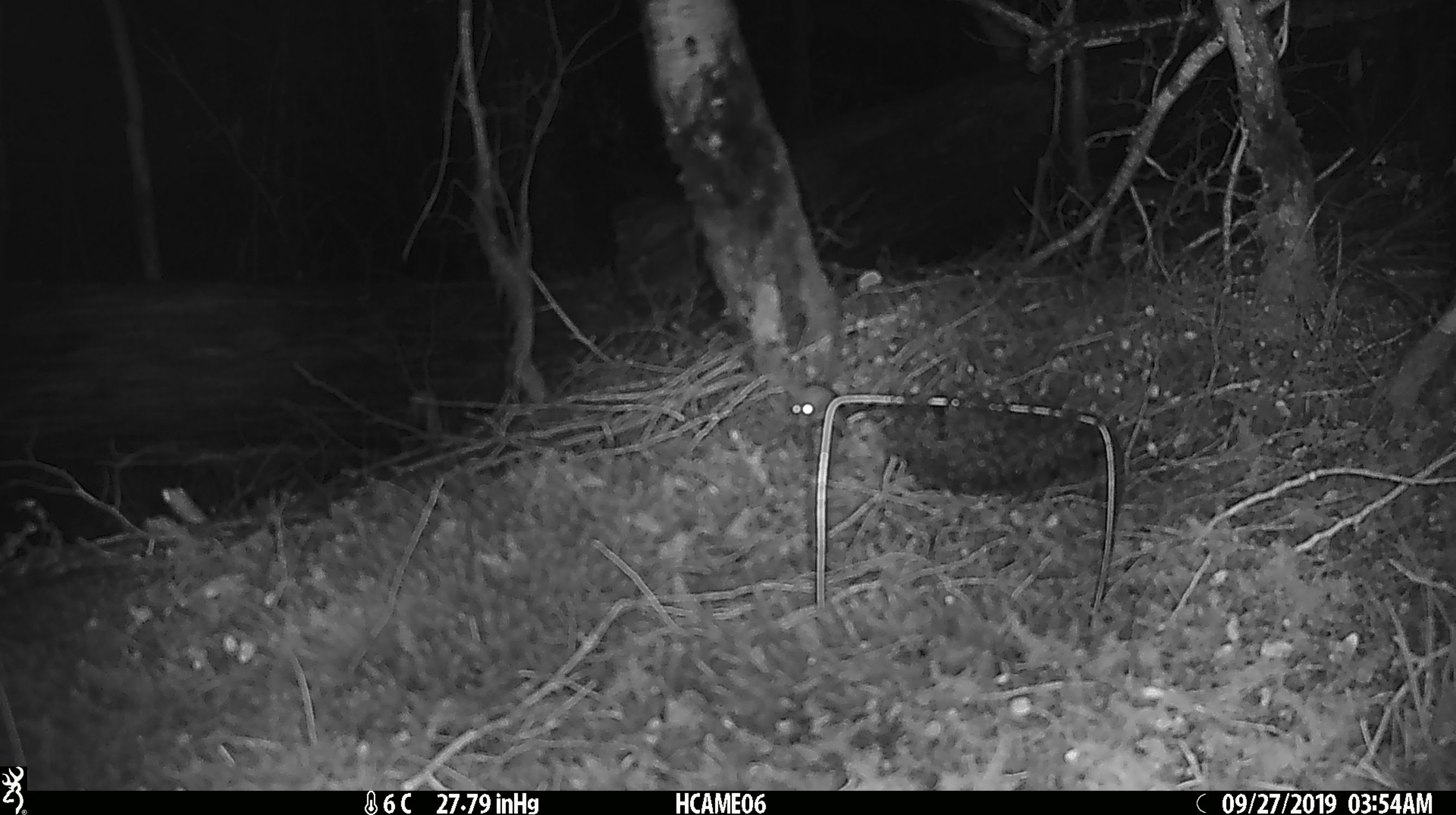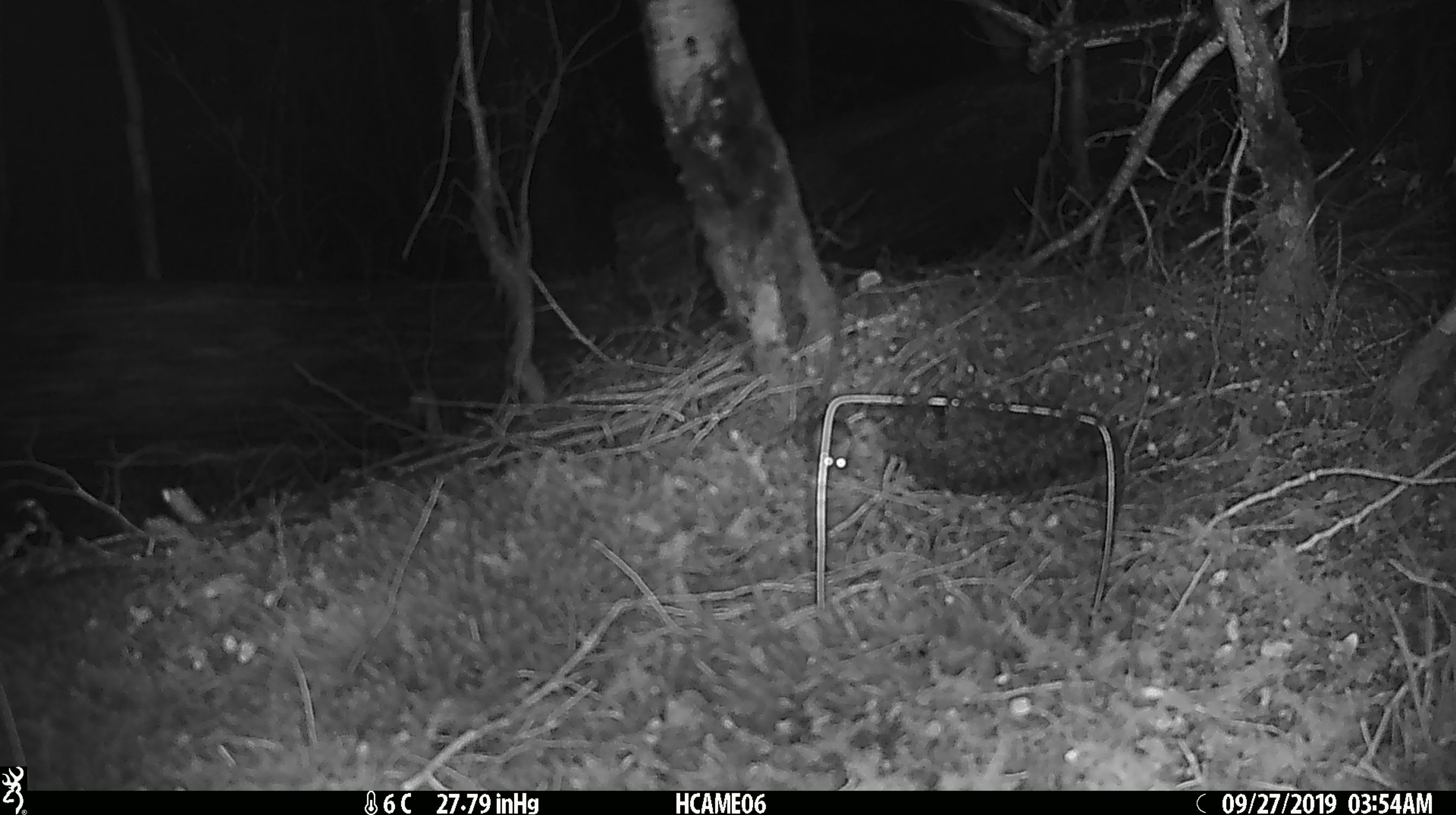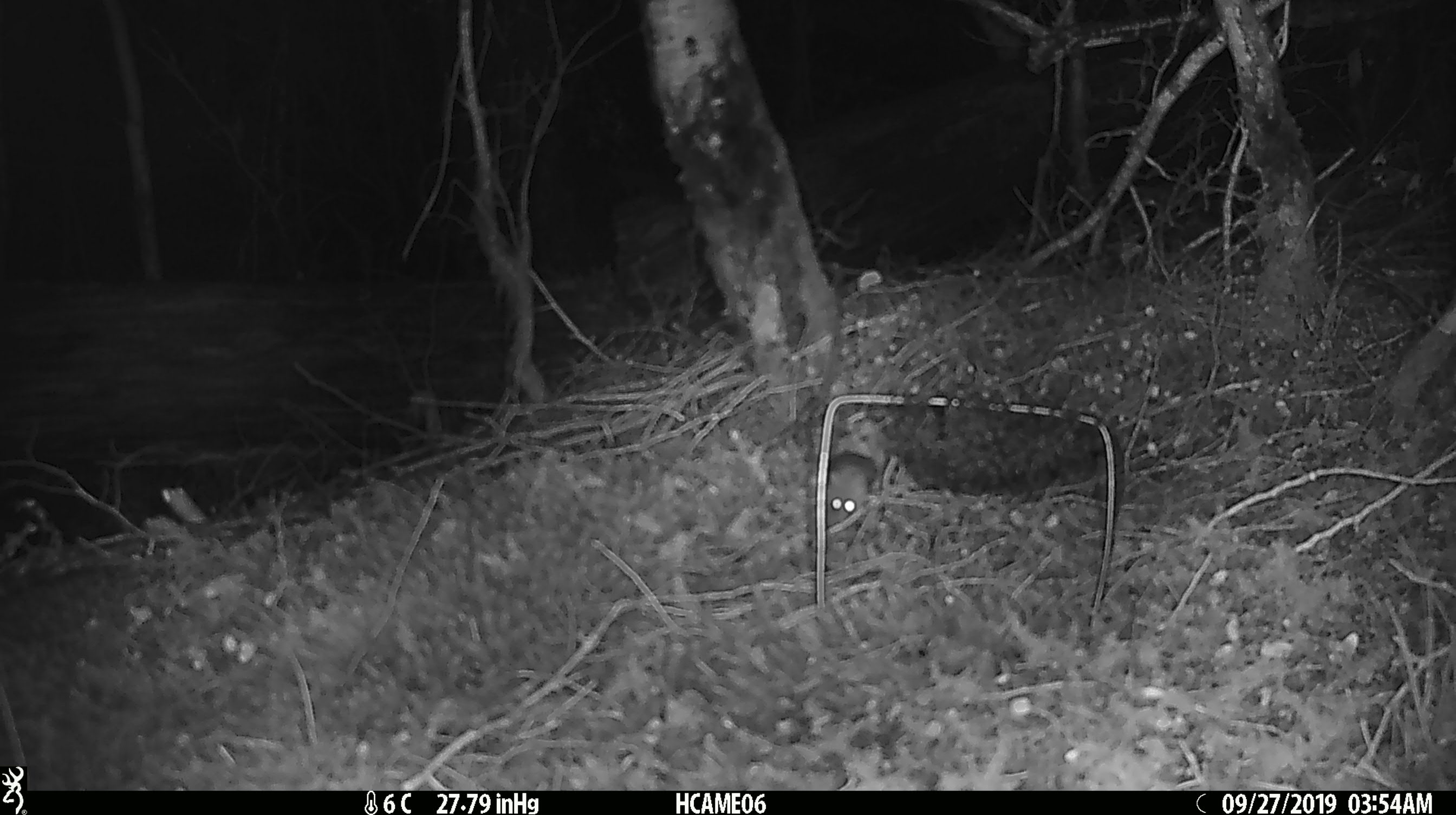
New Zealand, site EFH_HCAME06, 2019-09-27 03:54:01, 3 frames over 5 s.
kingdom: Animalia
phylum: Chordata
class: Mammalia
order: Rodentia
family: Muridae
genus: Mus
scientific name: Mus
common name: mouse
Mouse (Mus).